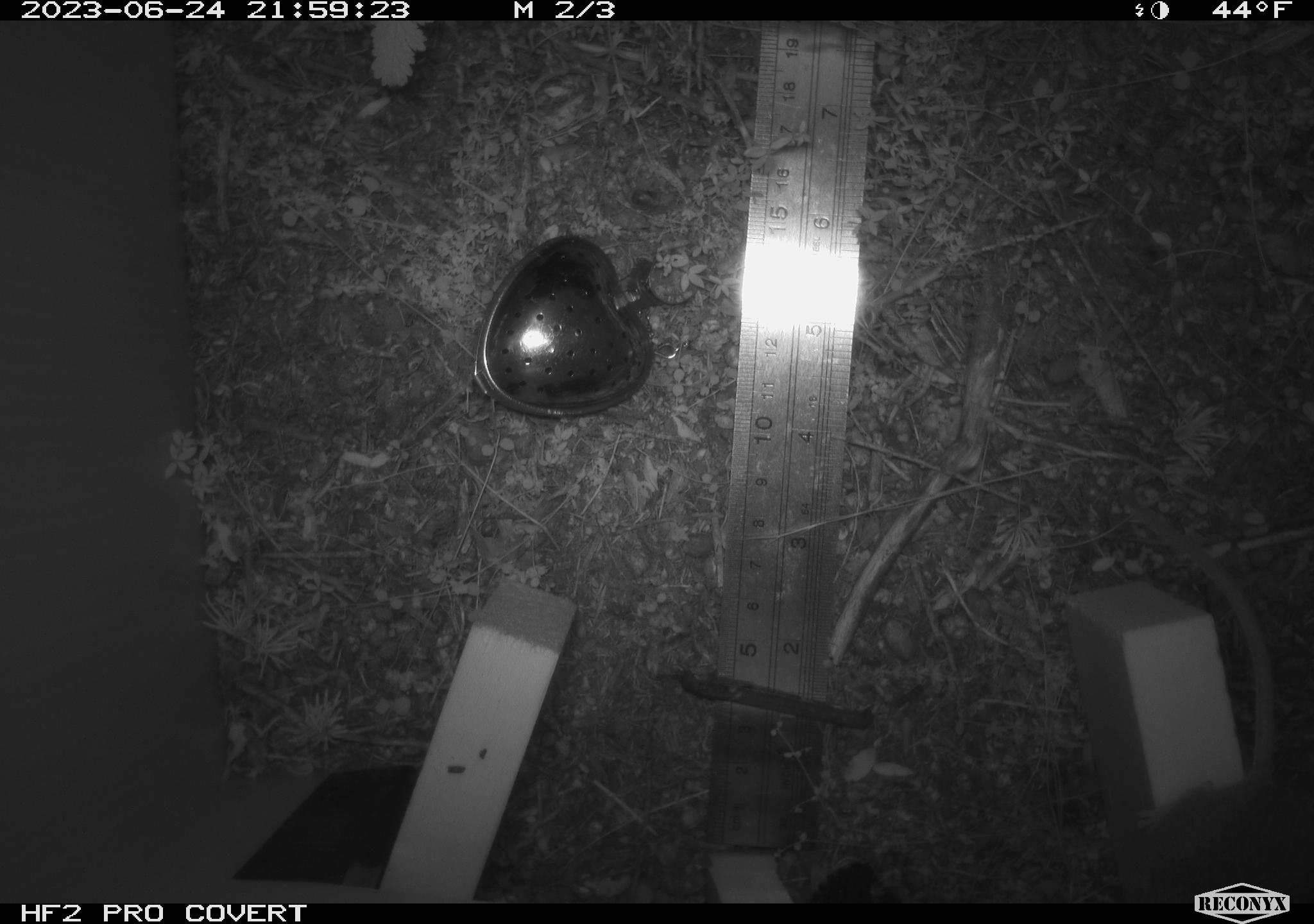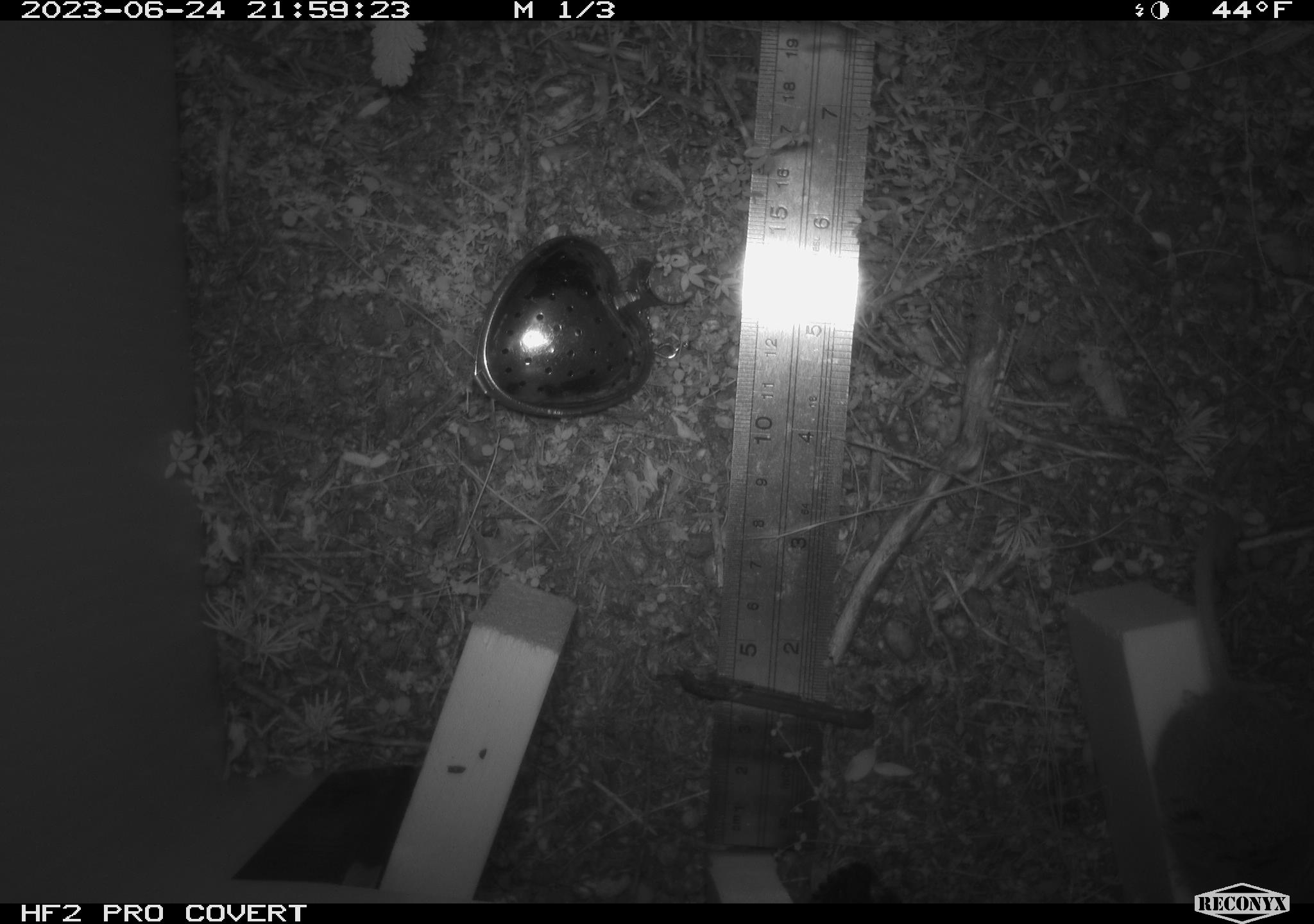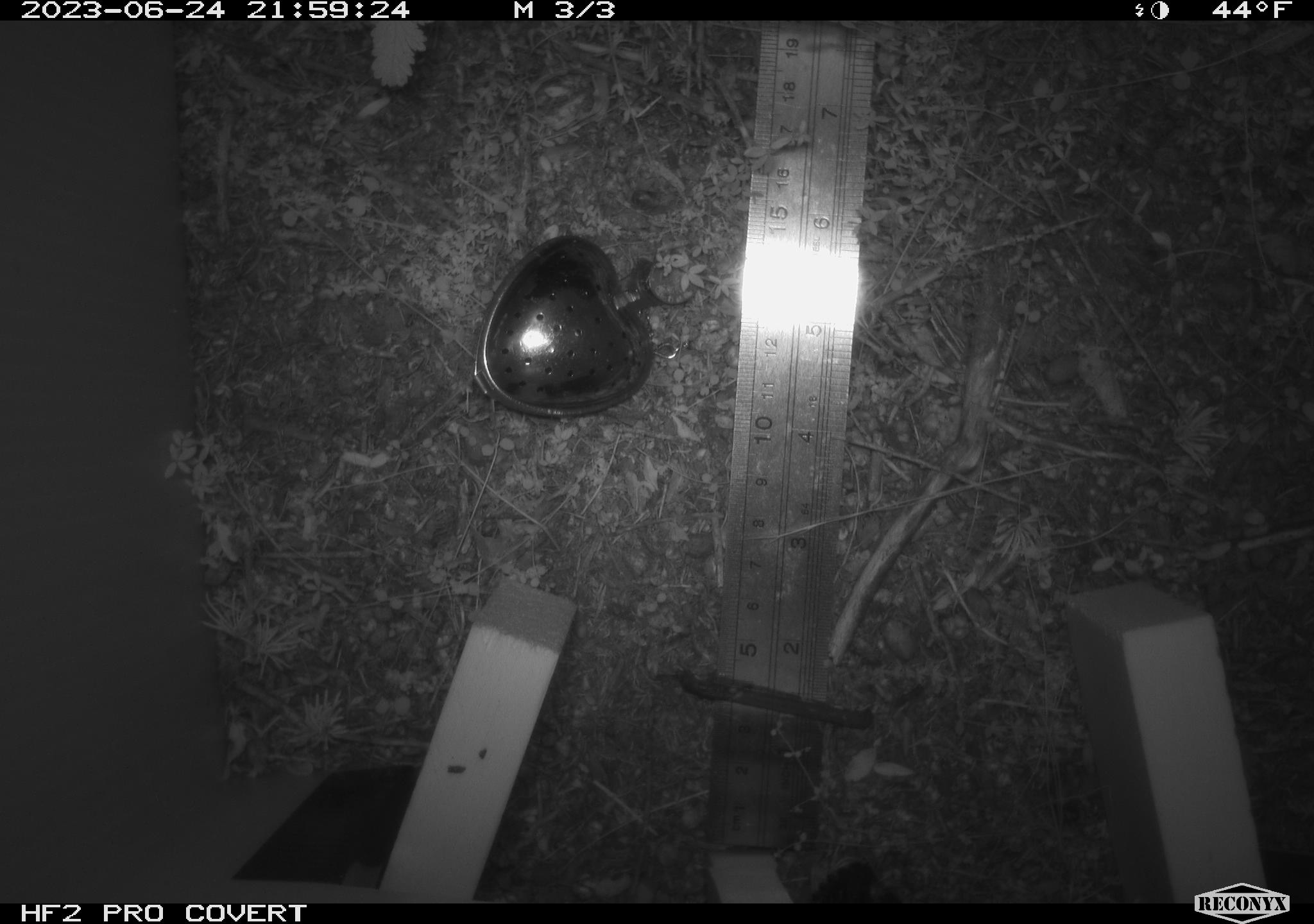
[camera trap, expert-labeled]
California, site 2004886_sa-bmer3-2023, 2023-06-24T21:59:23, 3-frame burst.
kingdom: Animalia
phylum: Chordata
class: Mammalia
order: Rodentia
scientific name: Rodentia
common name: mouse species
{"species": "mouse species (Rodentia)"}